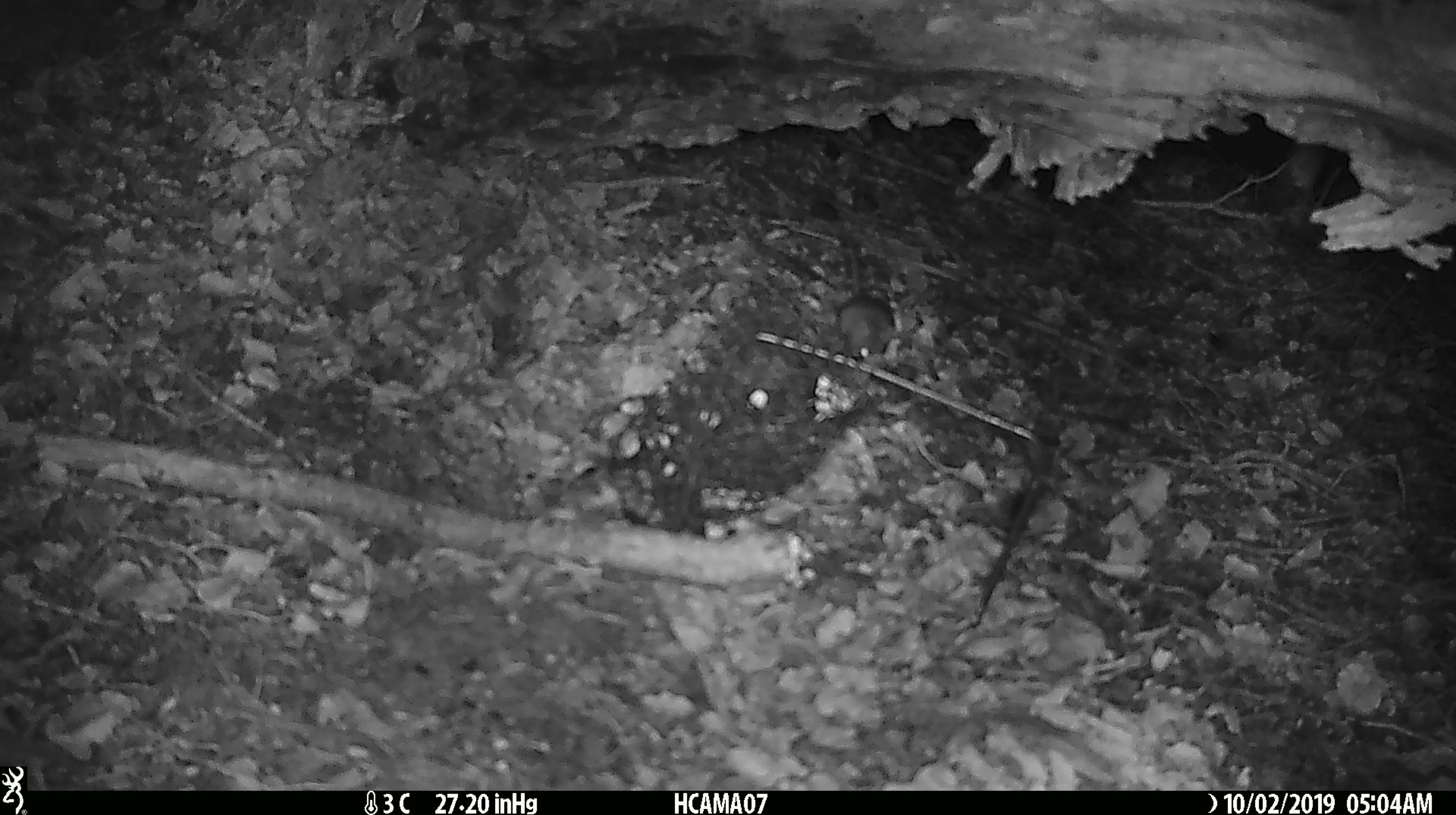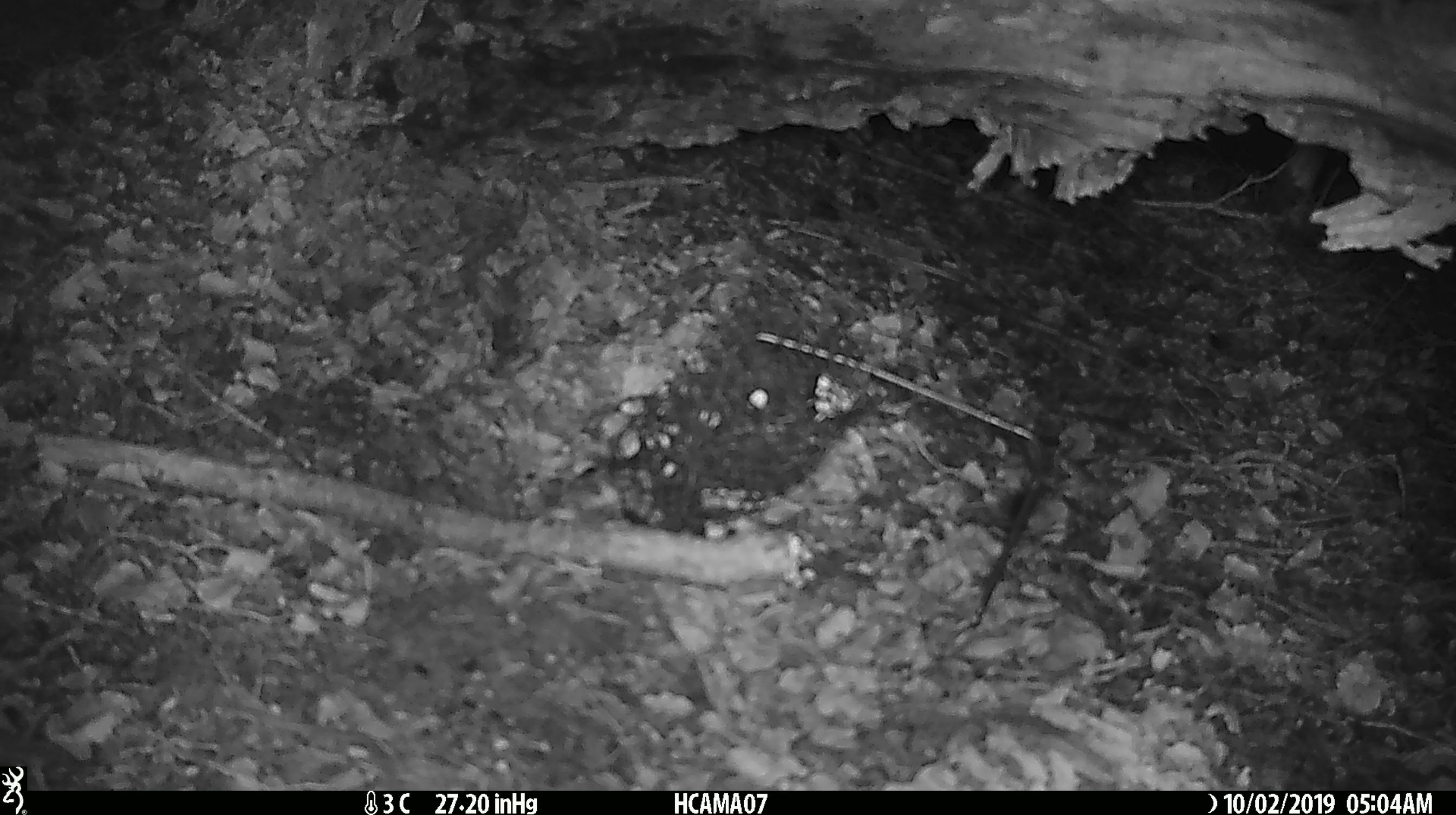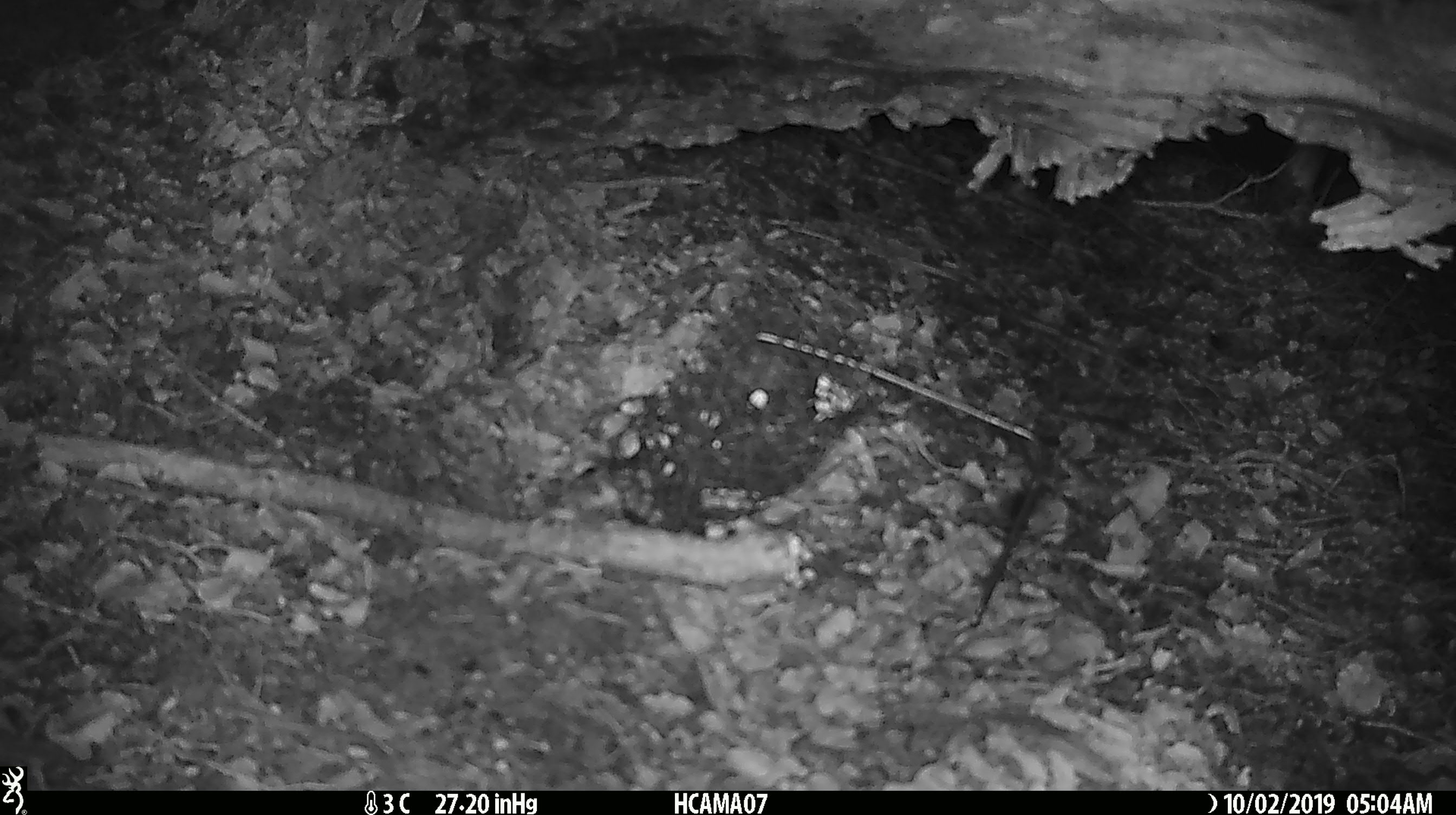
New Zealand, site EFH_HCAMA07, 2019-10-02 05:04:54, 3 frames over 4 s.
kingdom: Animalia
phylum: Chordata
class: Mammalia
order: Rodentia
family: Muridae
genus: Mus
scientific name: Mus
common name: mouse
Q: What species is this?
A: Mouse (Mus).